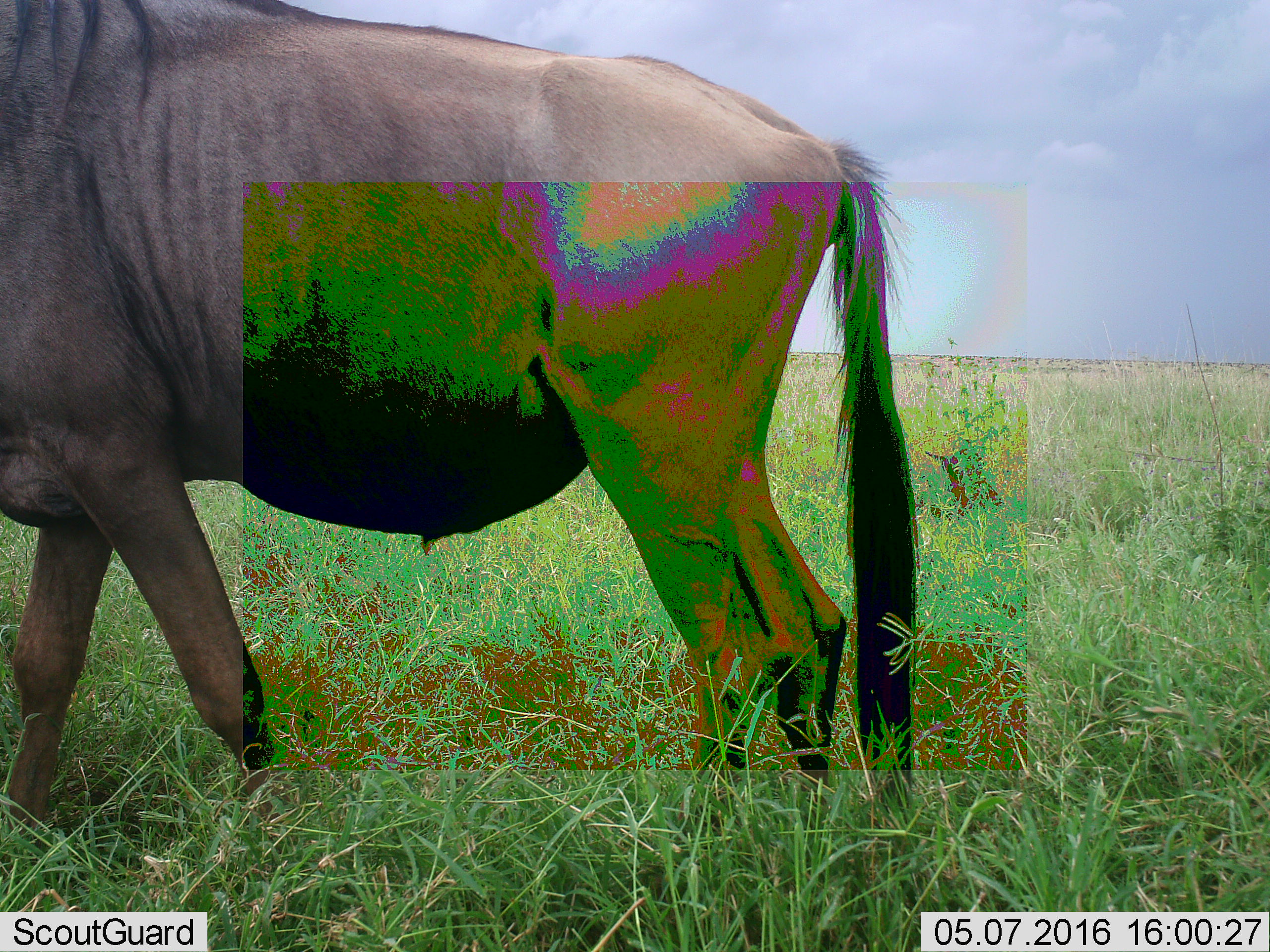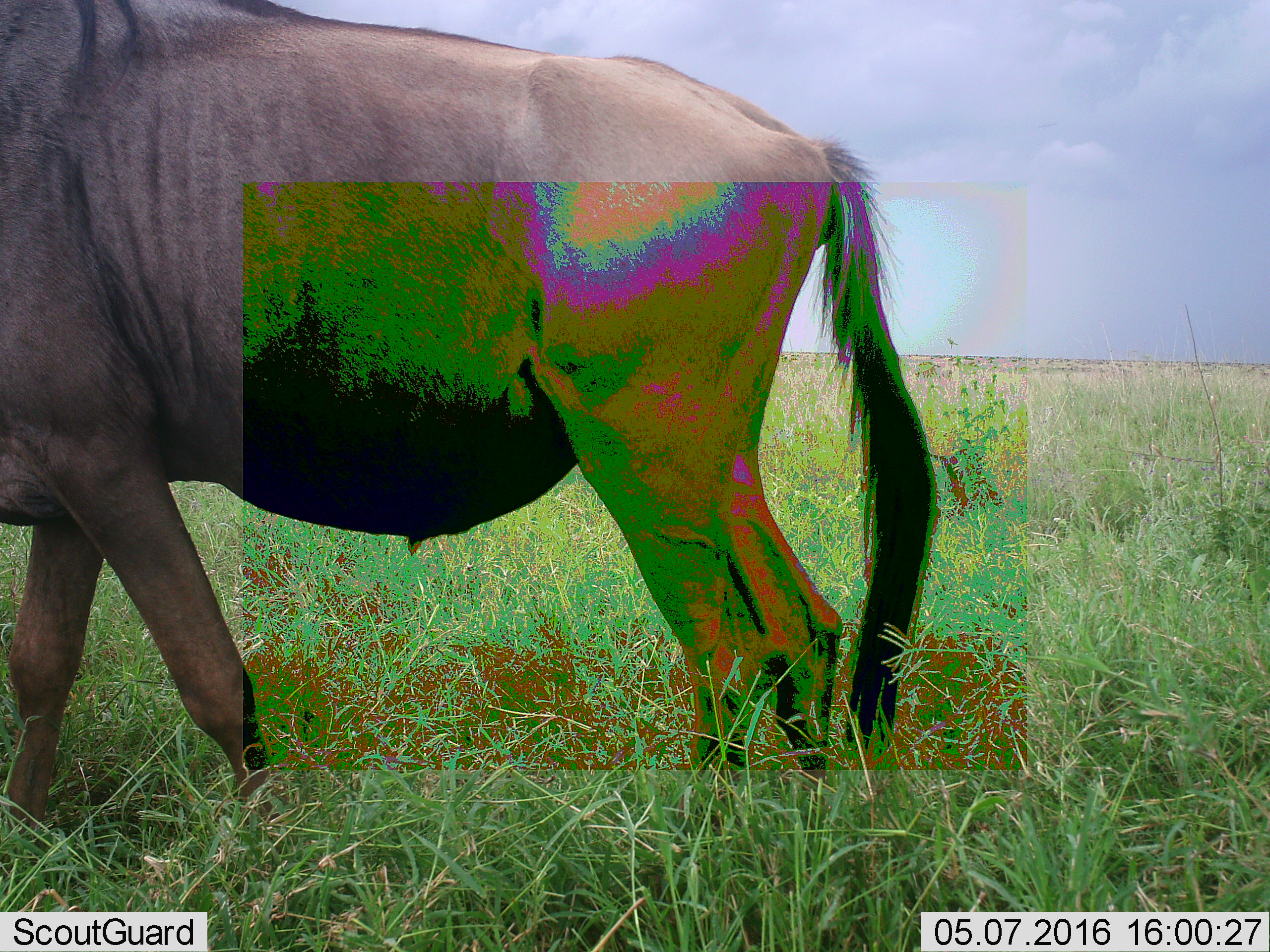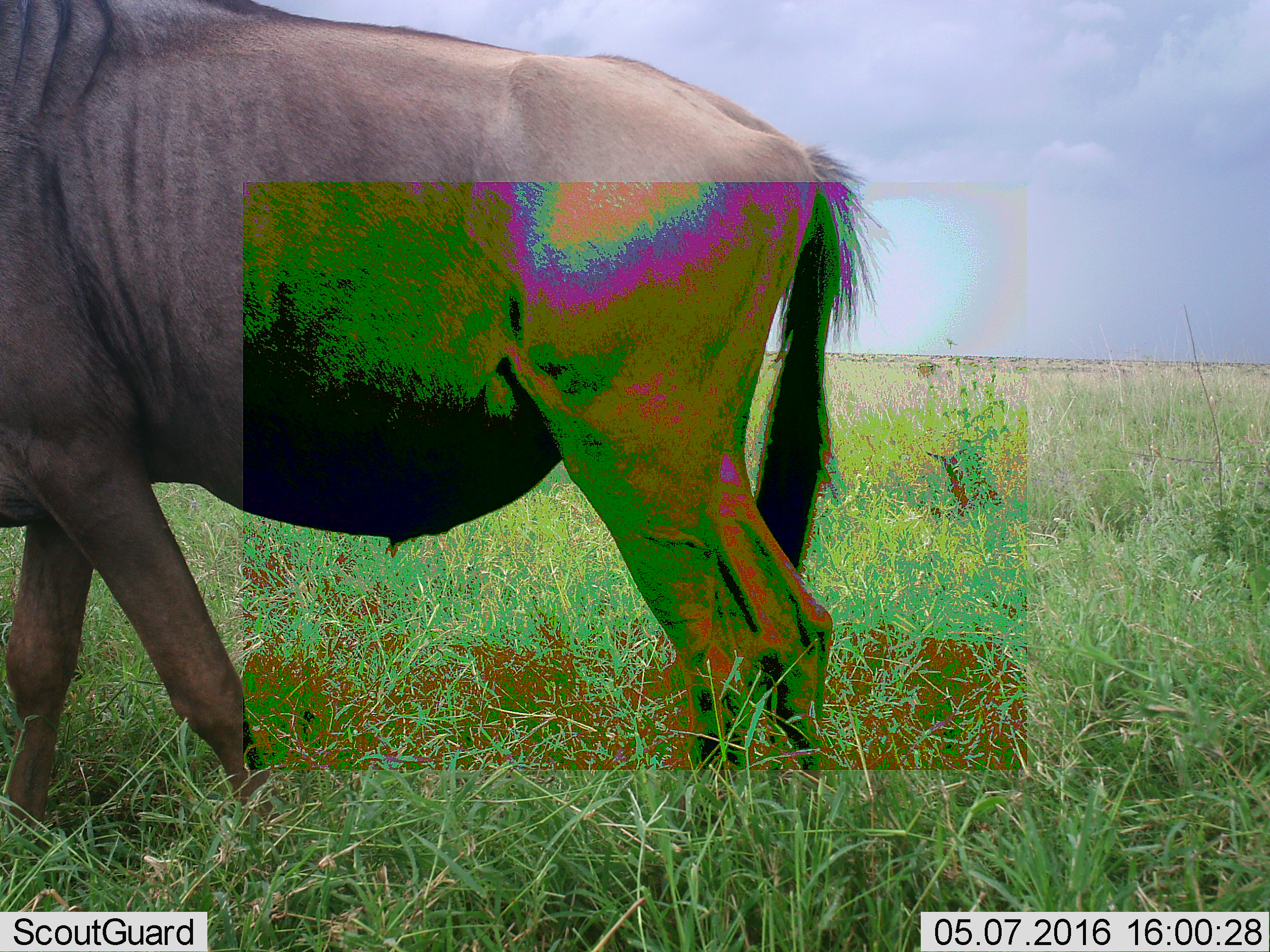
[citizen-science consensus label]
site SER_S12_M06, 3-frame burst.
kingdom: Animalia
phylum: Chordata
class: Mammalia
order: Artiodactyla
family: Bovidae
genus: Connochaetes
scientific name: Connochaetes taurinus taurinus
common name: blue wildebeest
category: wildebeestblue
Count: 1.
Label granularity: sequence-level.